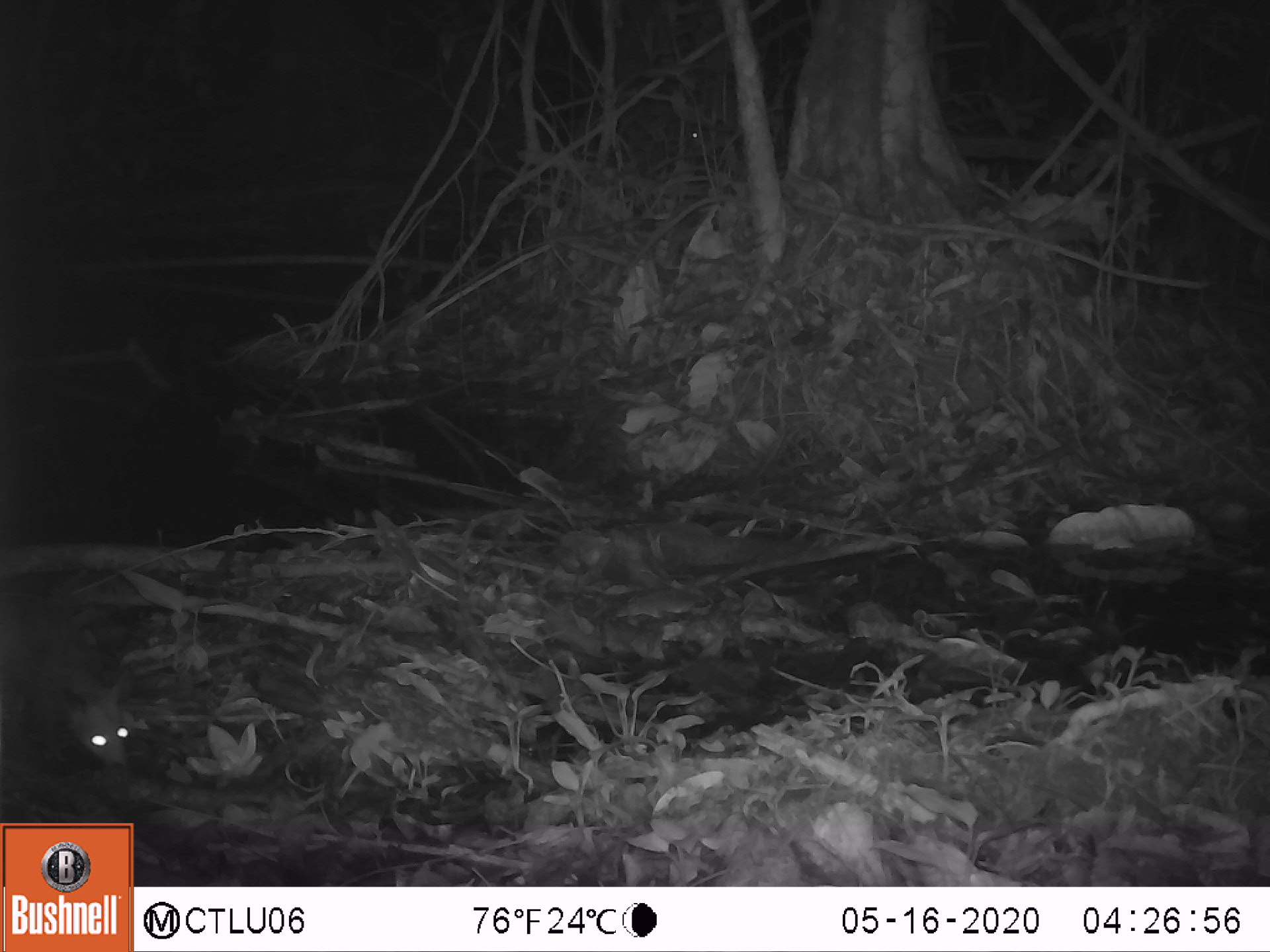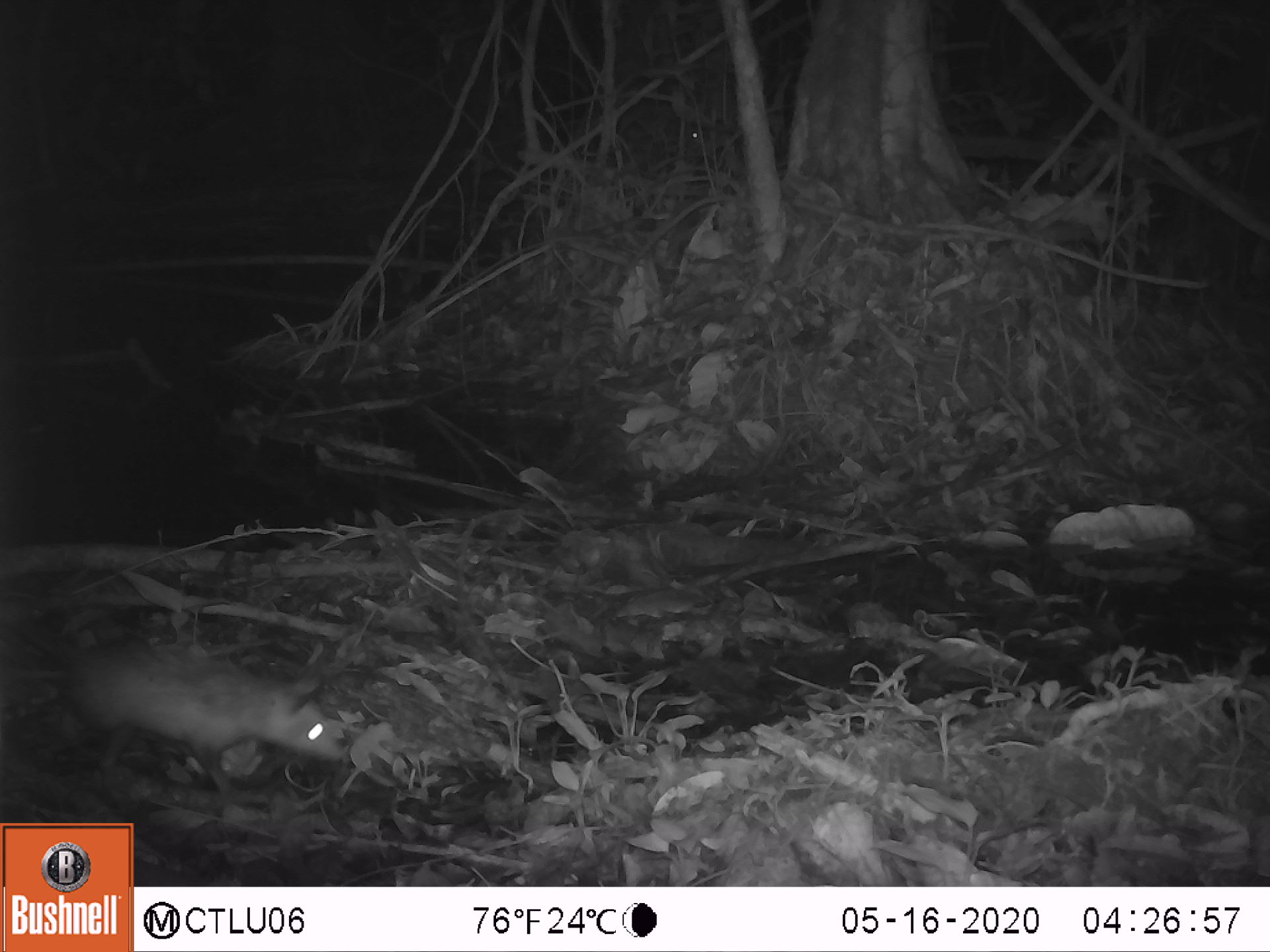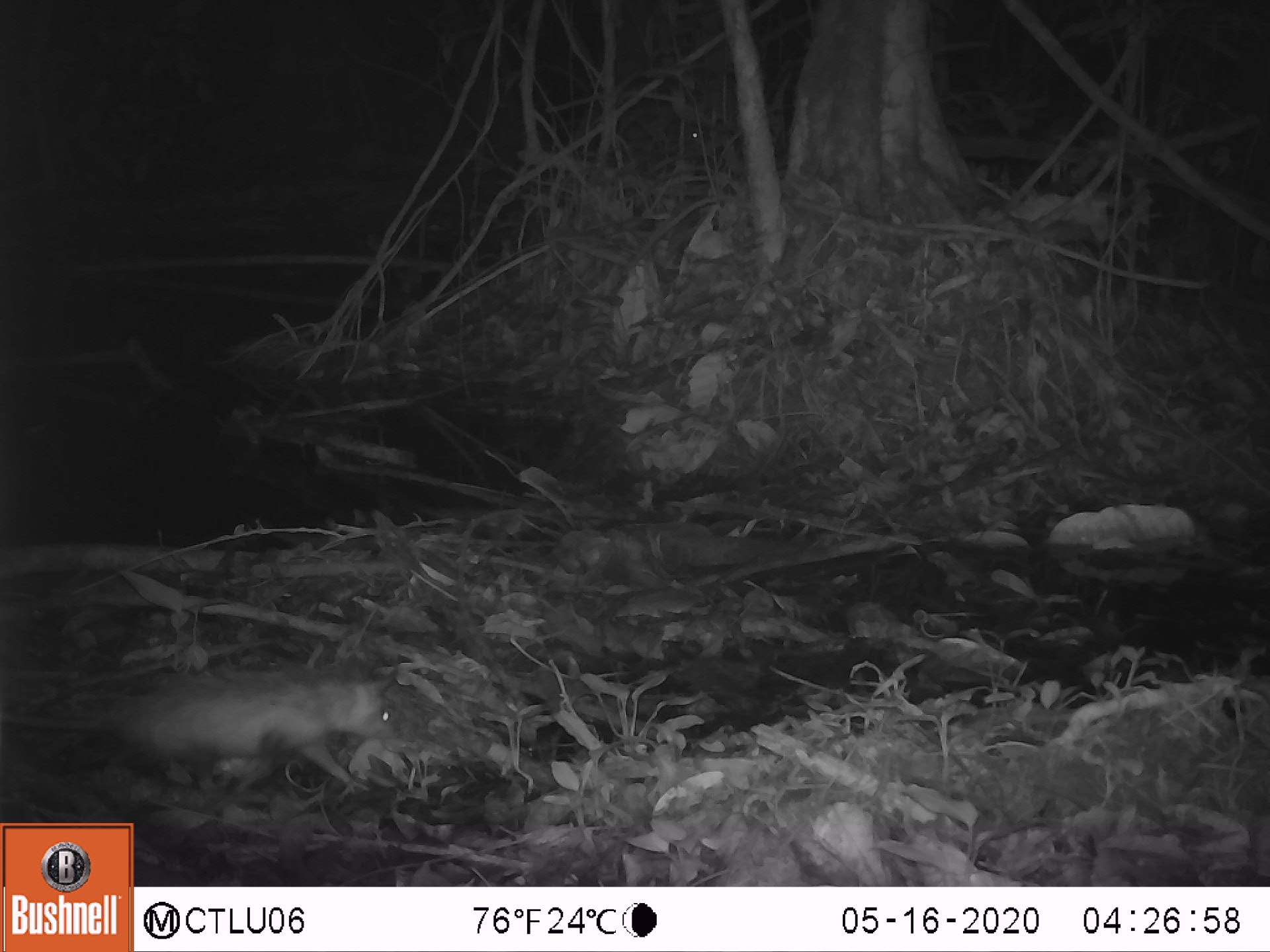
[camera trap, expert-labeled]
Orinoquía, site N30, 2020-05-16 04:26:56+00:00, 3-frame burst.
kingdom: Animalia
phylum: Chordata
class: Mammalia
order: Rodentia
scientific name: Rodentia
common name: rodent